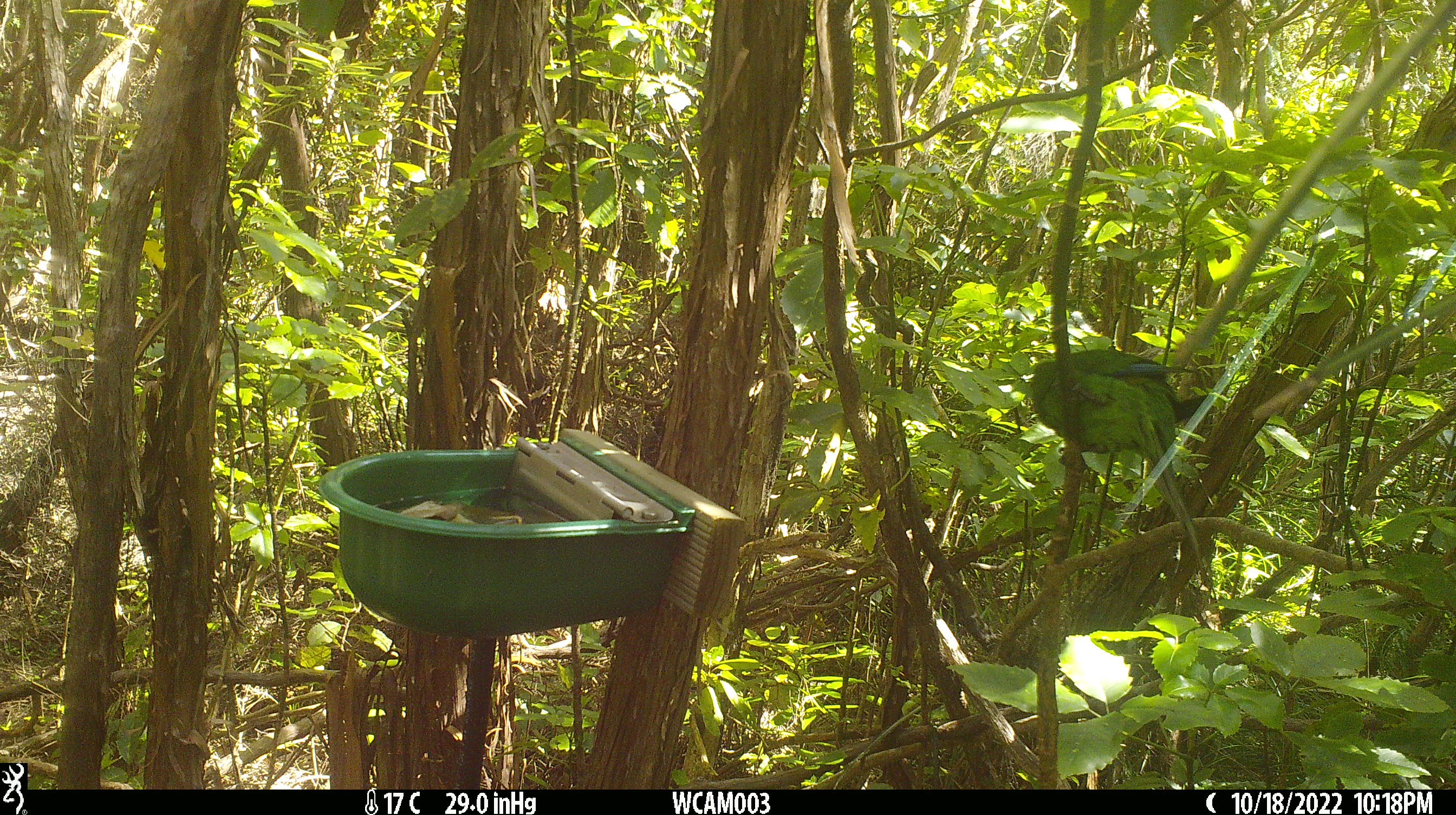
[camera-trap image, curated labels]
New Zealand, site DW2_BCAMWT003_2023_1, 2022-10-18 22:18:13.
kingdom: Animalia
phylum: Chordata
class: Aves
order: Psittaciformes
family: Psittaculidae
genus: Cyanoramphus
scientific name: Cyanoramphus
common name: parakeet